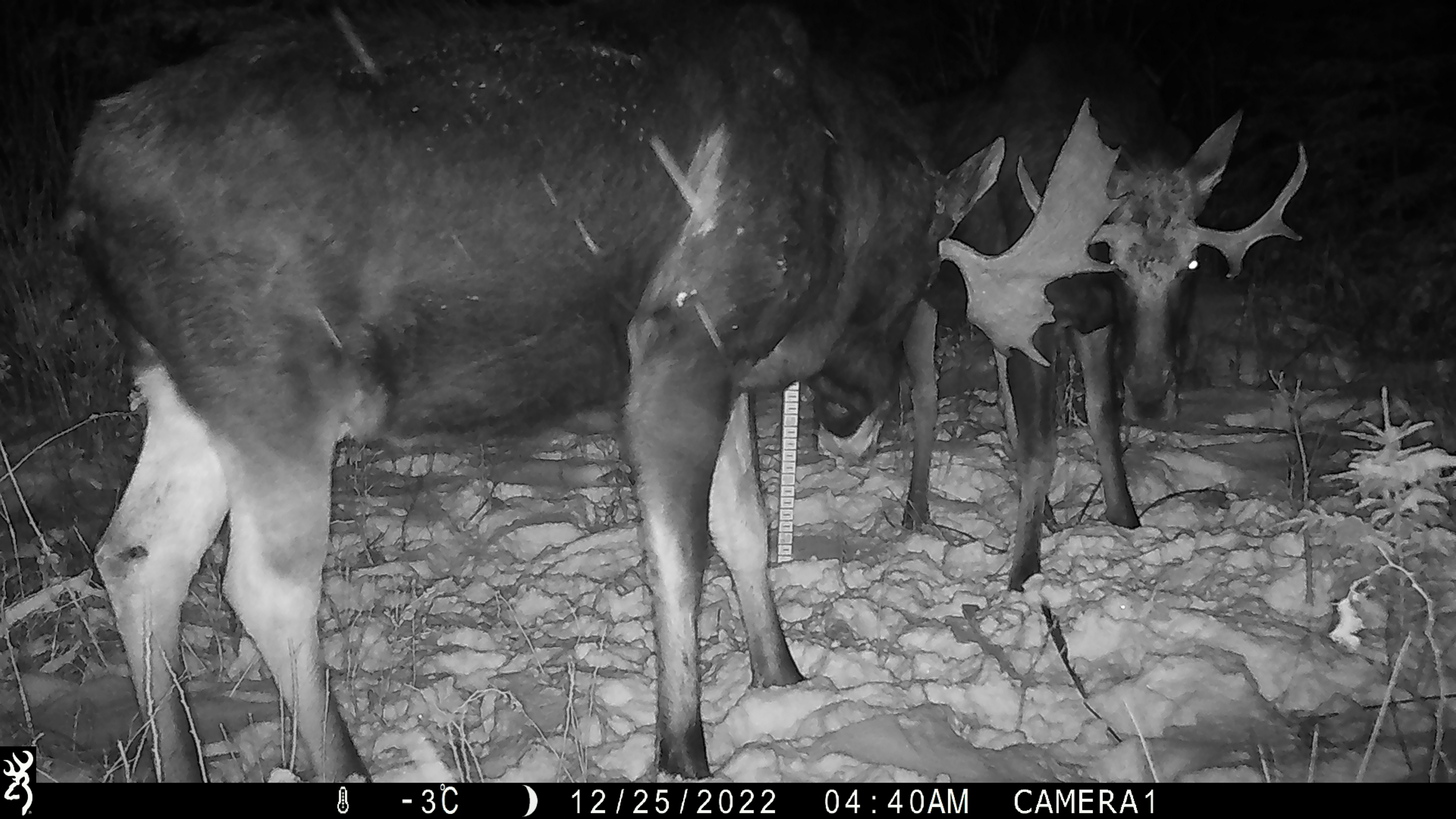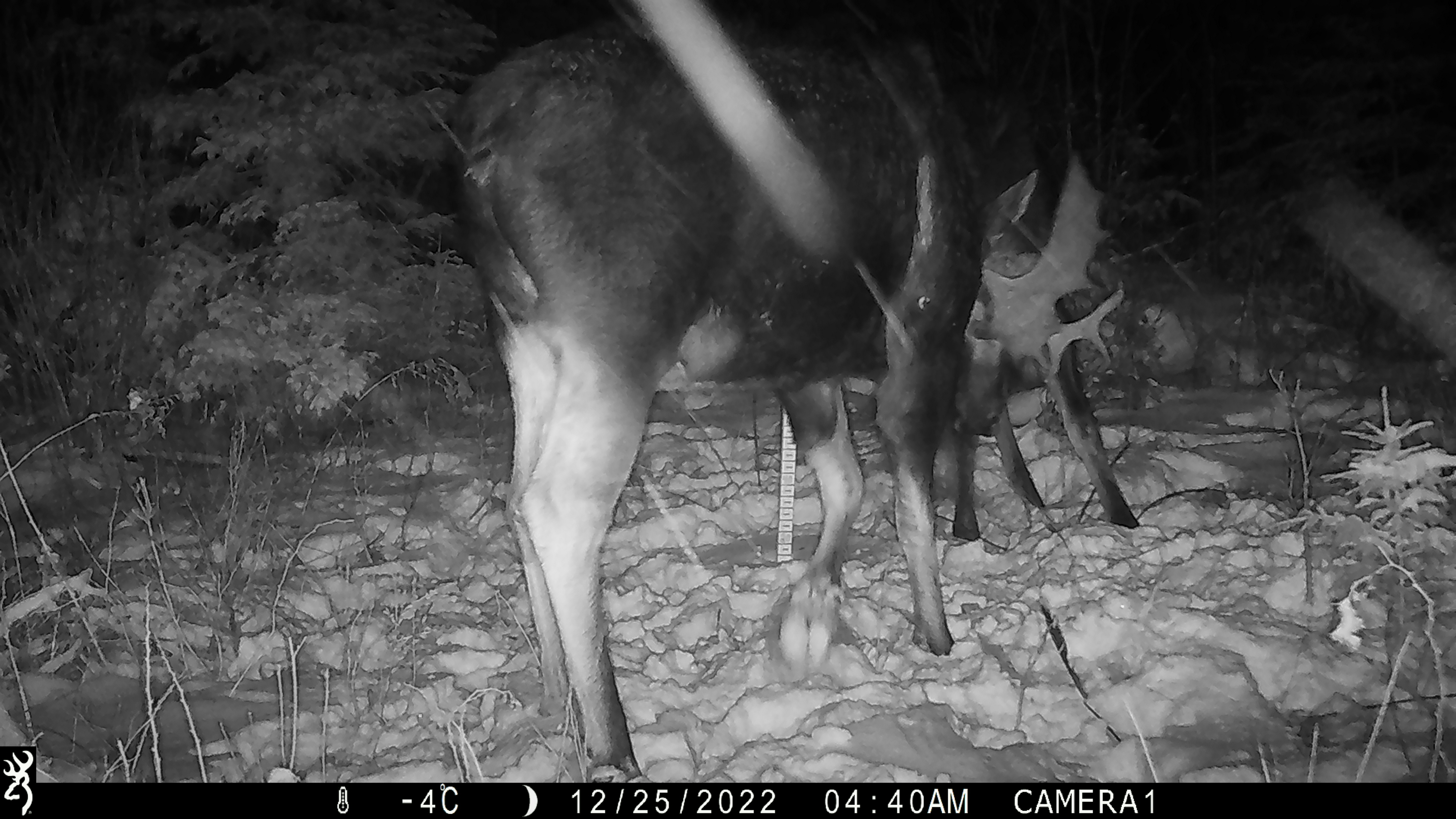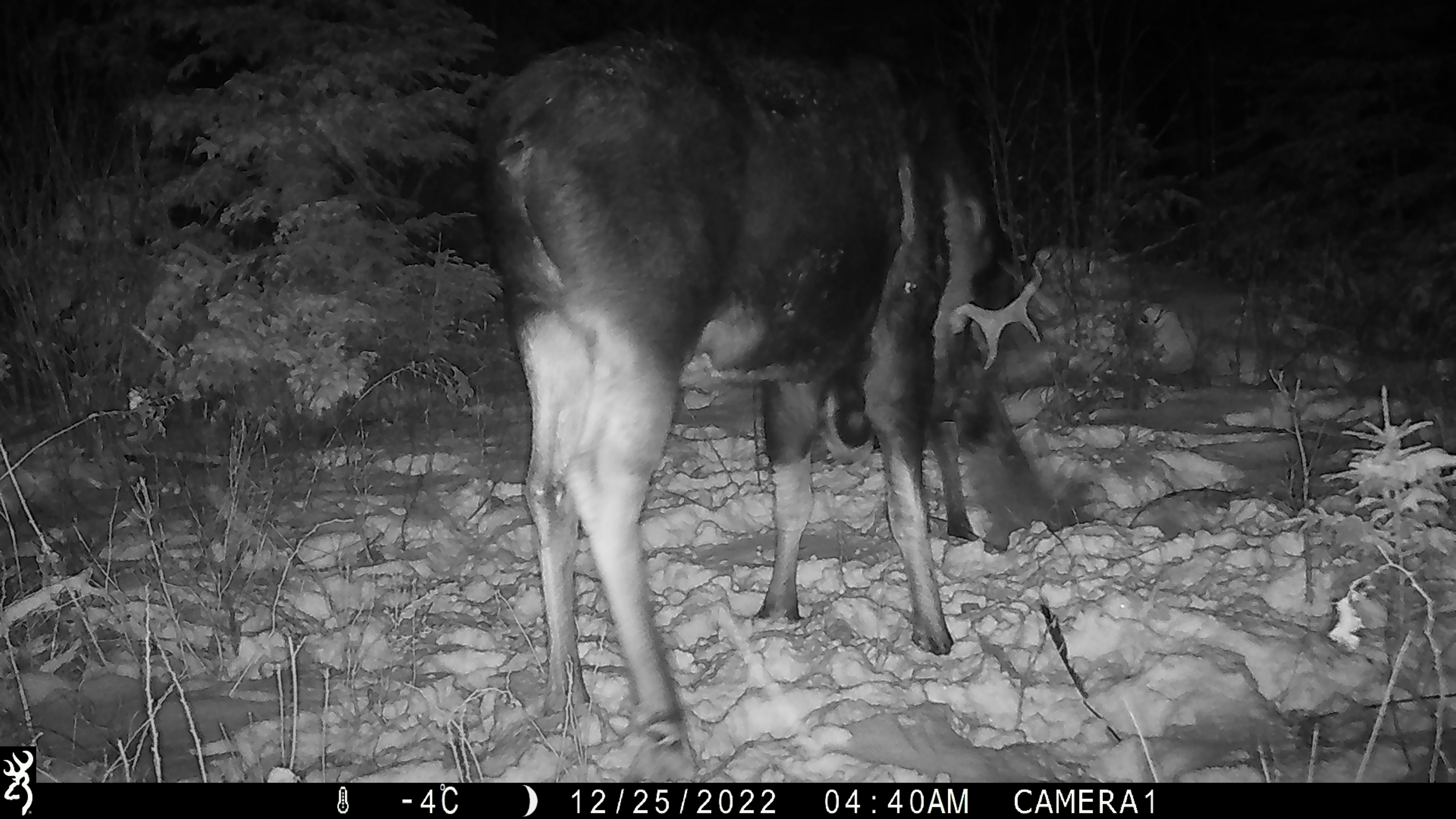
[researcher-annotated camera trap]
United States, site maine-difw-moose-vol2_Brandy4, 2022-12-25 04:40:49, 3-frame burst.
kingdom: Animalia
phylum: Chordata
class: Mammalia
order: Artiodactyla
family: Cervidae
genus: Alces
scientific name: Alces alces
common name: moose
Moose (Alces alces).